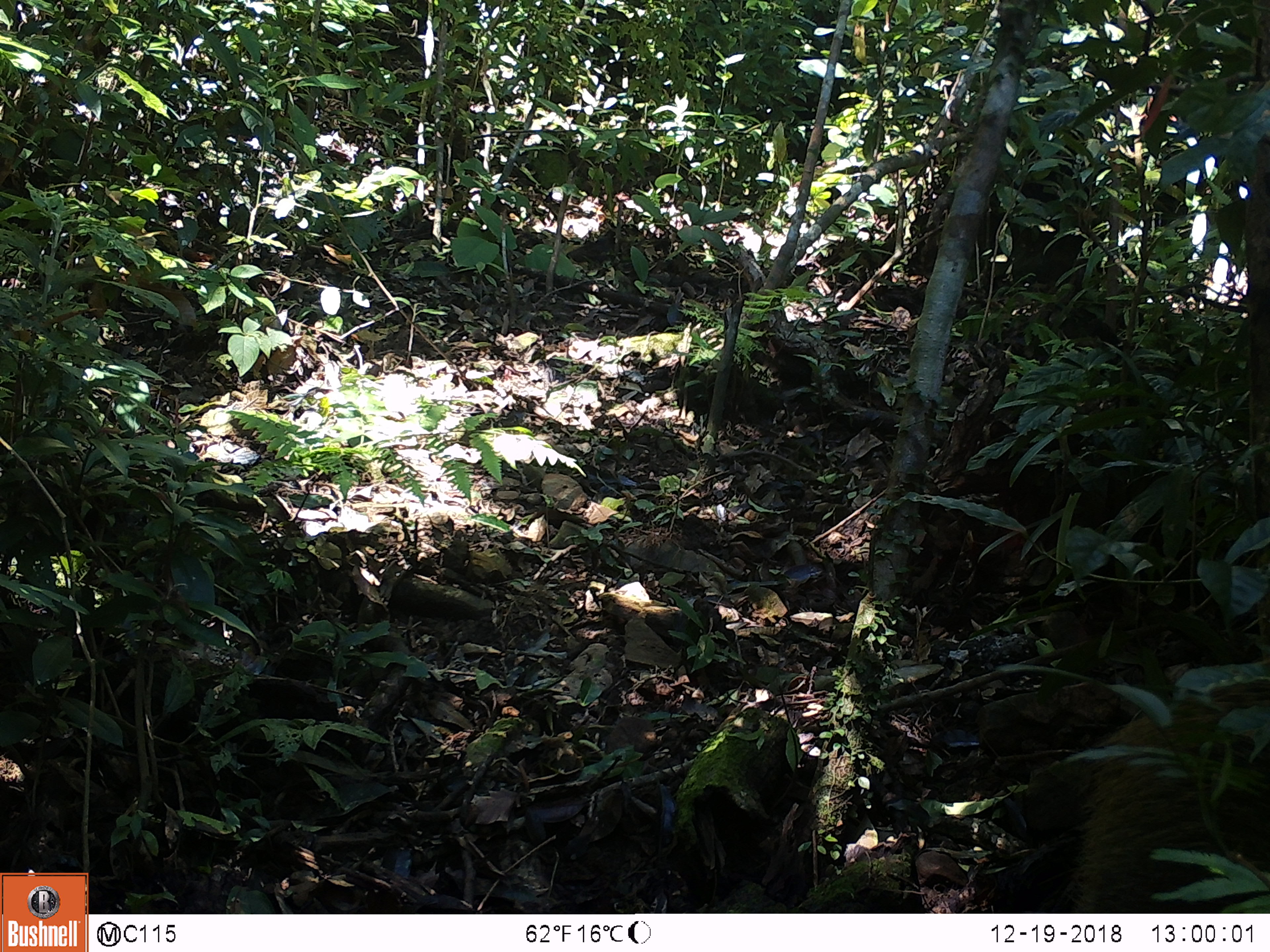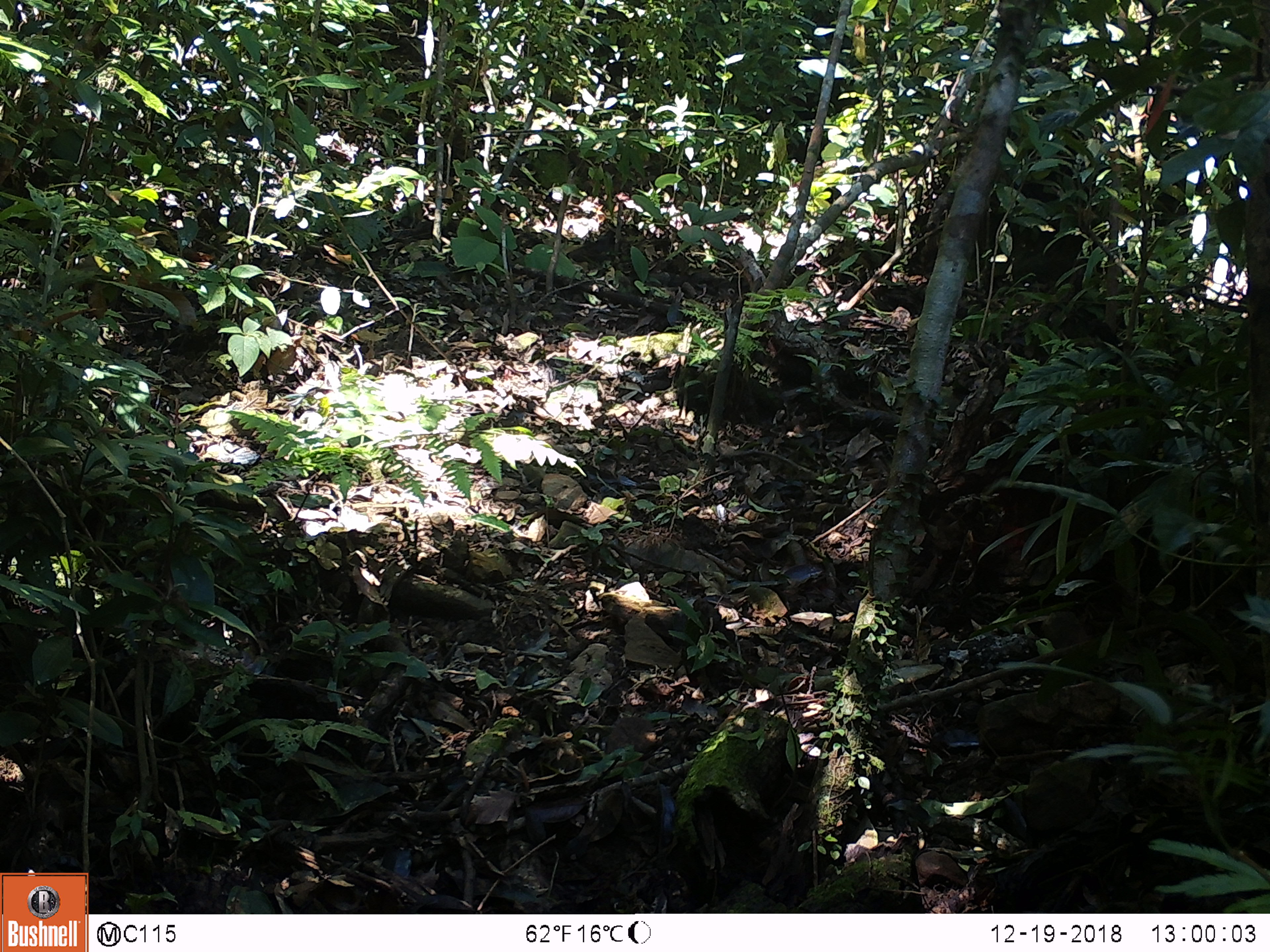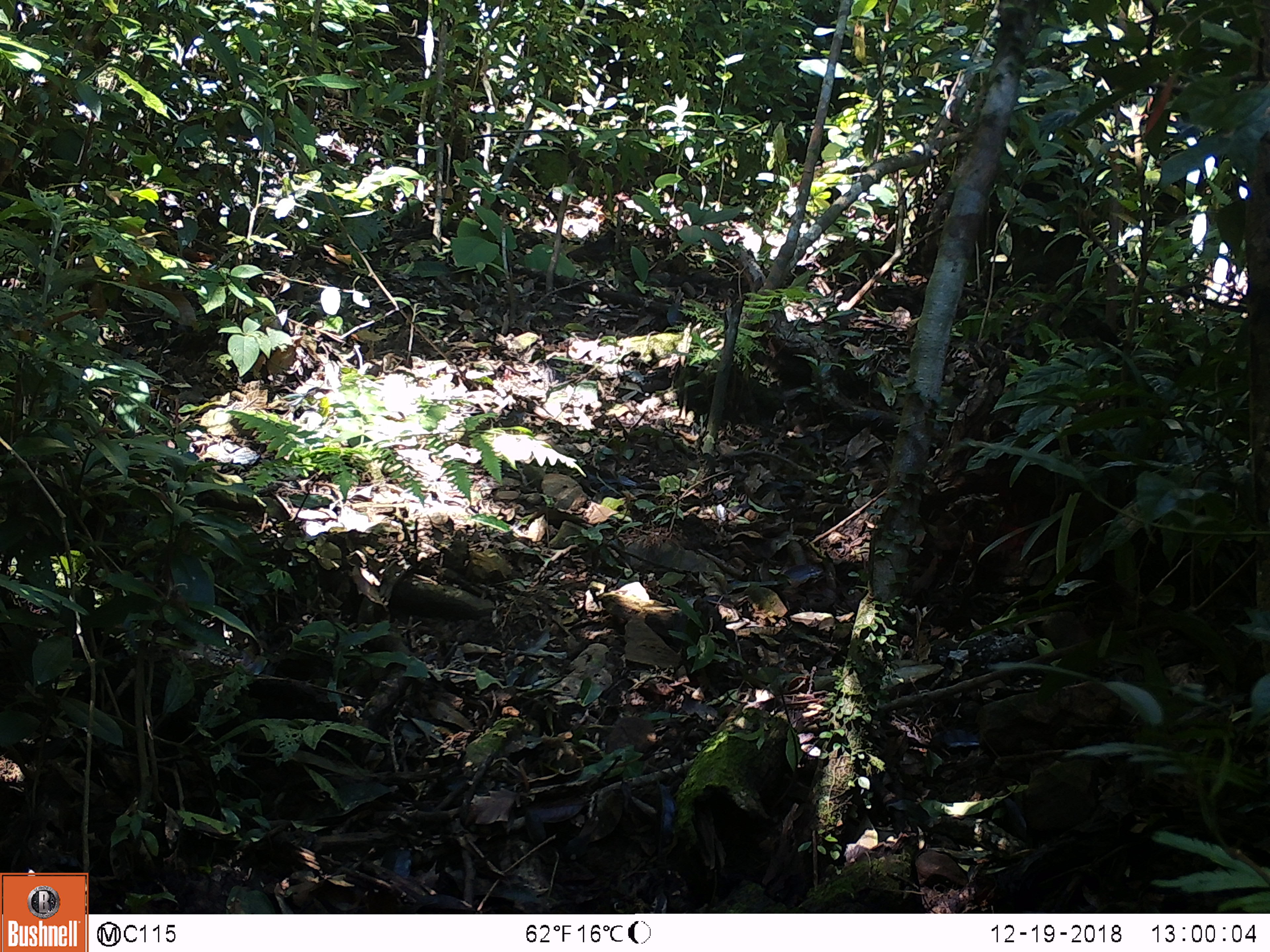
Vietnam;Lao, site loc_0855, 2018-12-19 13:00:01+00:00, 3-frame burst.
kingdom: Animalia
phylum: Chordata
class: Mammalia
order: Artiodactyla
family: Suidae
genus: Sus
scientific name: Sus scrofa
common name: eurasian wild pig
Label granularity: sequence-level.